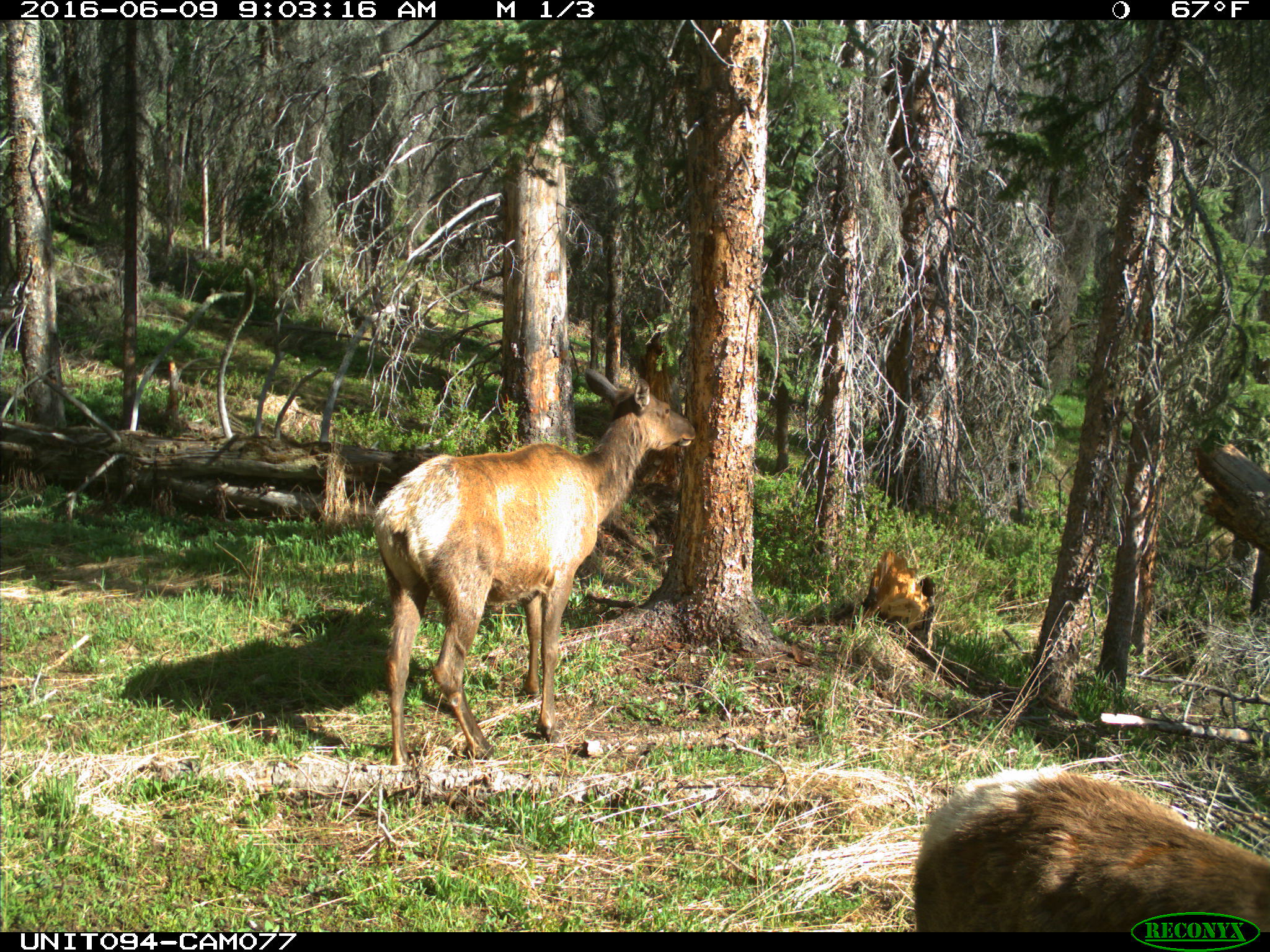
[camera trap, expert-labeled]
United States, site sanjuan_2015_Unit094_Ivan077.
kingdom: Animalia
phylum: Chordata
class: Mammalia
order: Artiodactyla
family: Cervidae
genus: Cervus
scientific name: Cervus elaphus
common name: red deer